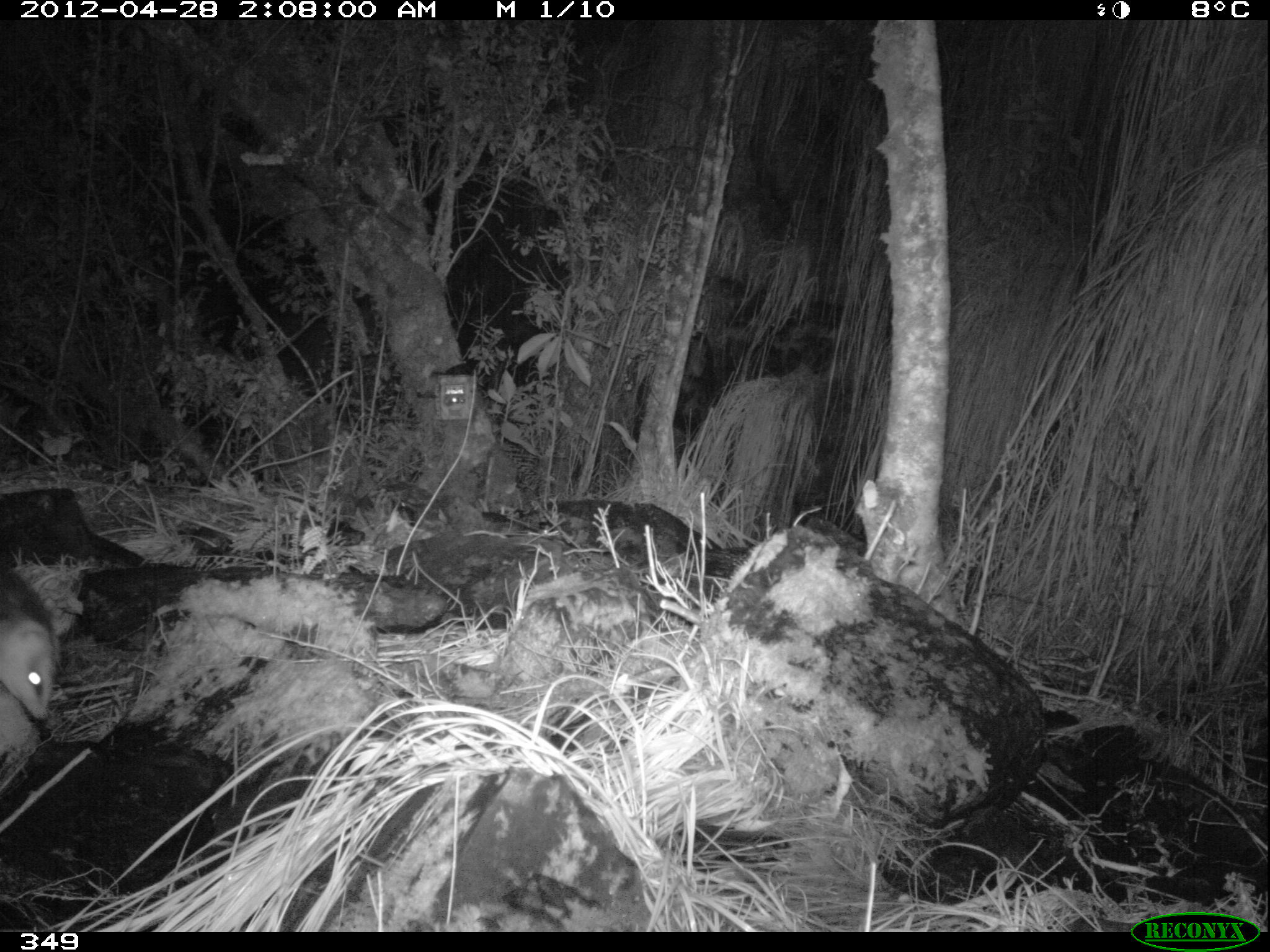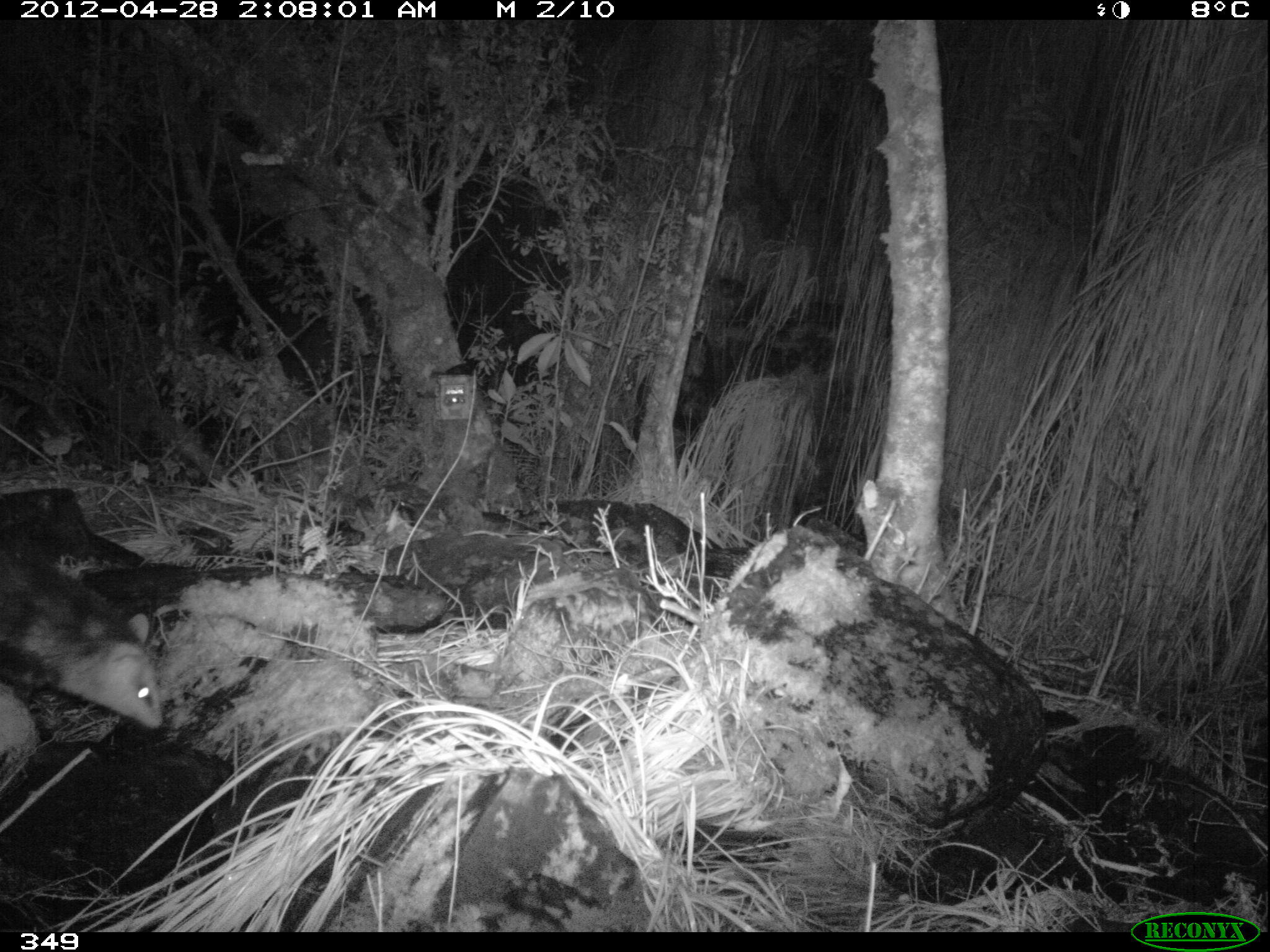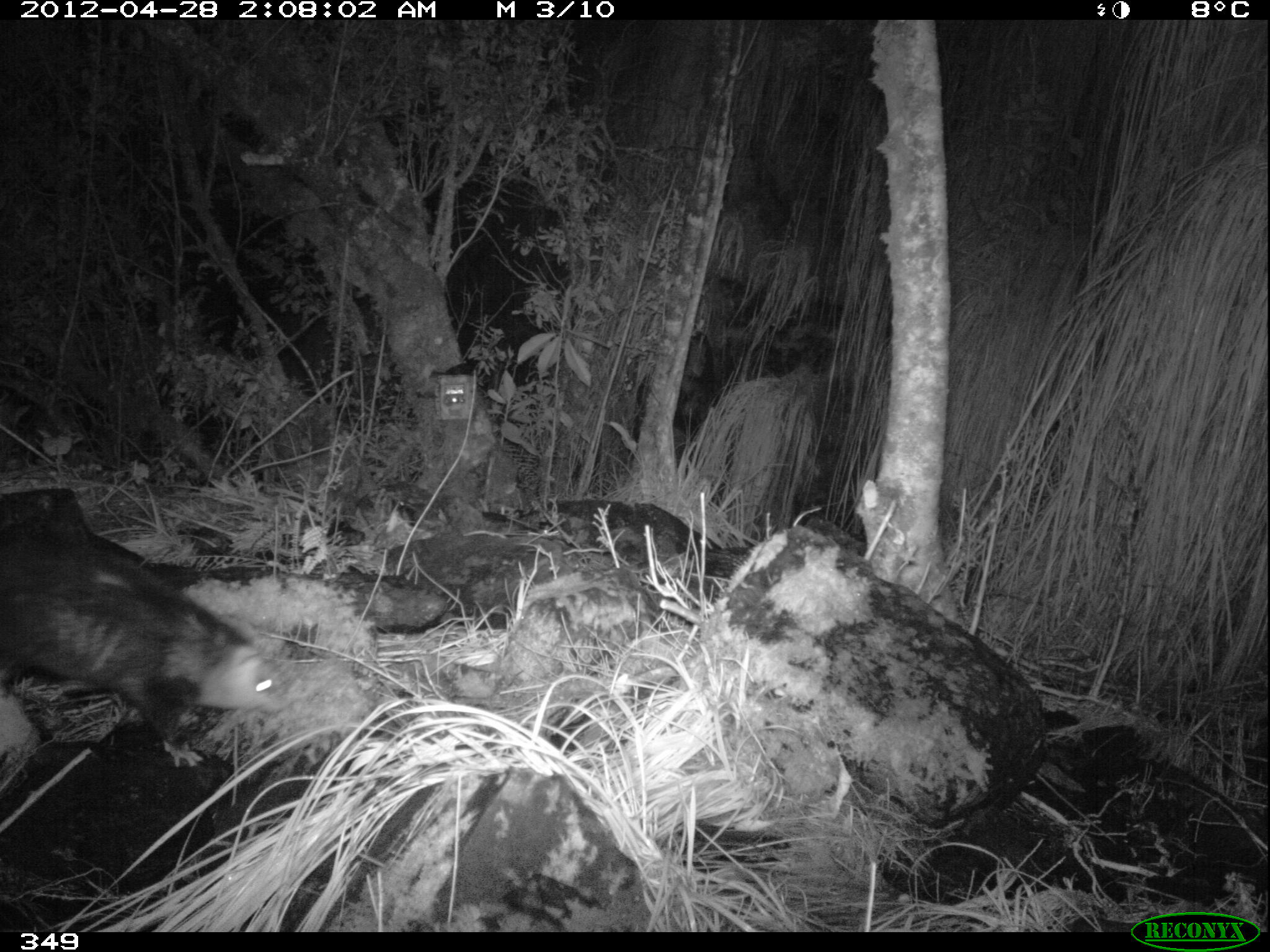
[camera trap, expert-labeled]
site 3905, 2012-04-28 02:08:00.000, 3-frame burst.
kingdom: Animalia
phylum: Chordata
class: Mammalia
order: Didelphimorphia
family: Didelphidae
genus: Didelphis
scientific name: Didelphis pernigra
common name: andean white-eared opossum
Didelphis pernigra (andean white-eared opossum).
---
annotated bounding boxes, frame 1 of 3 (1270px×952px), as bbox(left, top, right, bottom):
didelphis pernigra: bbox(0, 560, 60, 722)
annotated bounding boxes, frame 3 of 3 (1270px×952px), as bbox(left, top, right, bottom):
didelphis pernigra: bbox(0, 513, 292, 768)